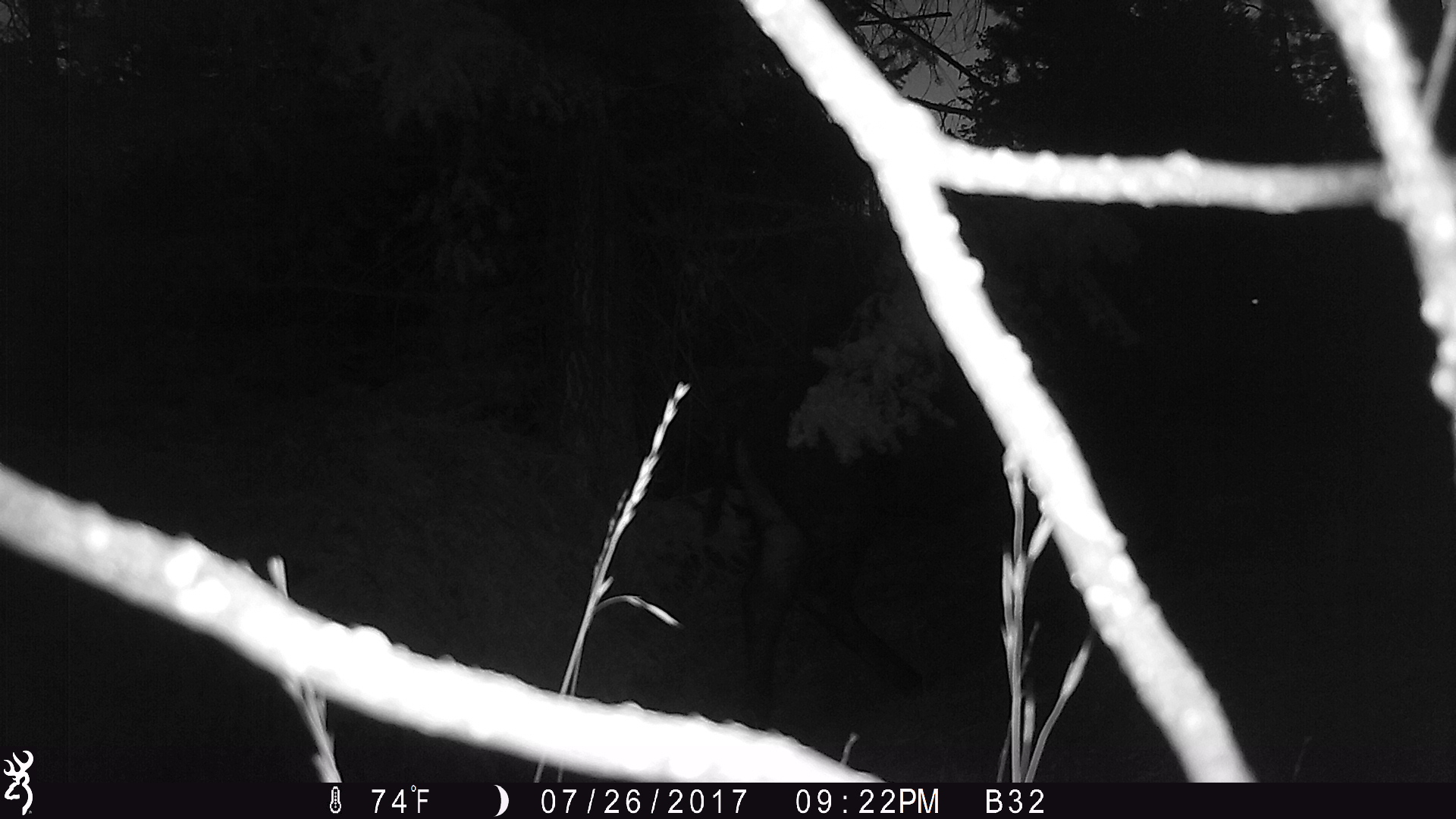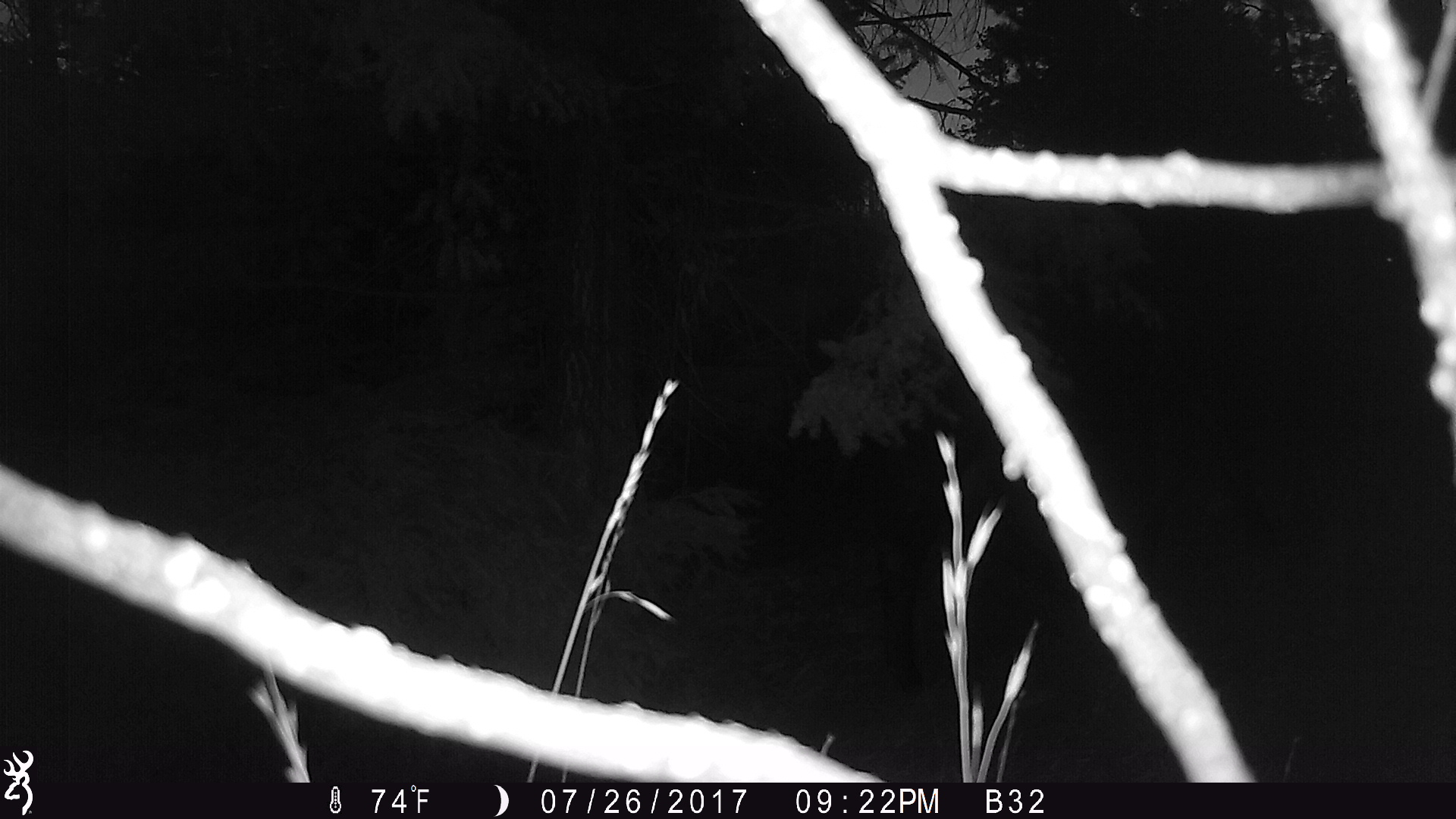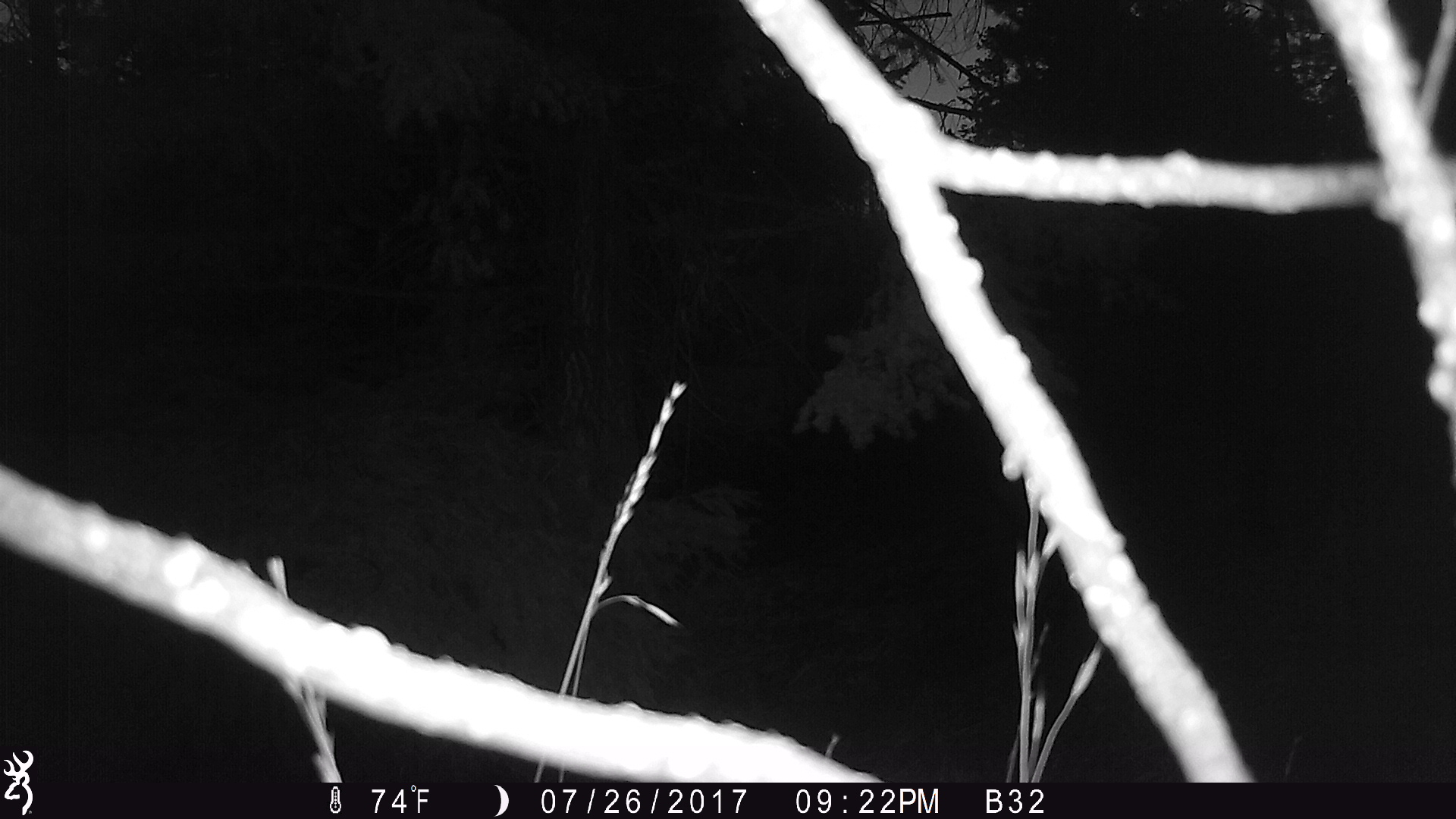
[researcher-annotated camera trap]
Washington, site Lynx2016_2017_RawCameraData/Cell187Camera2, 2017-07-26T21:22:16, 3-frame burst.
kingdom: Animalia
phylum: Chordata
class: Mammalia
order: Artiodactyla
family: Bovidae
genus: Bos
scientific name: Bos taurus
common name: domestic cattle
Domestic cattle (Bos taurus). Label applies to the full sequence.